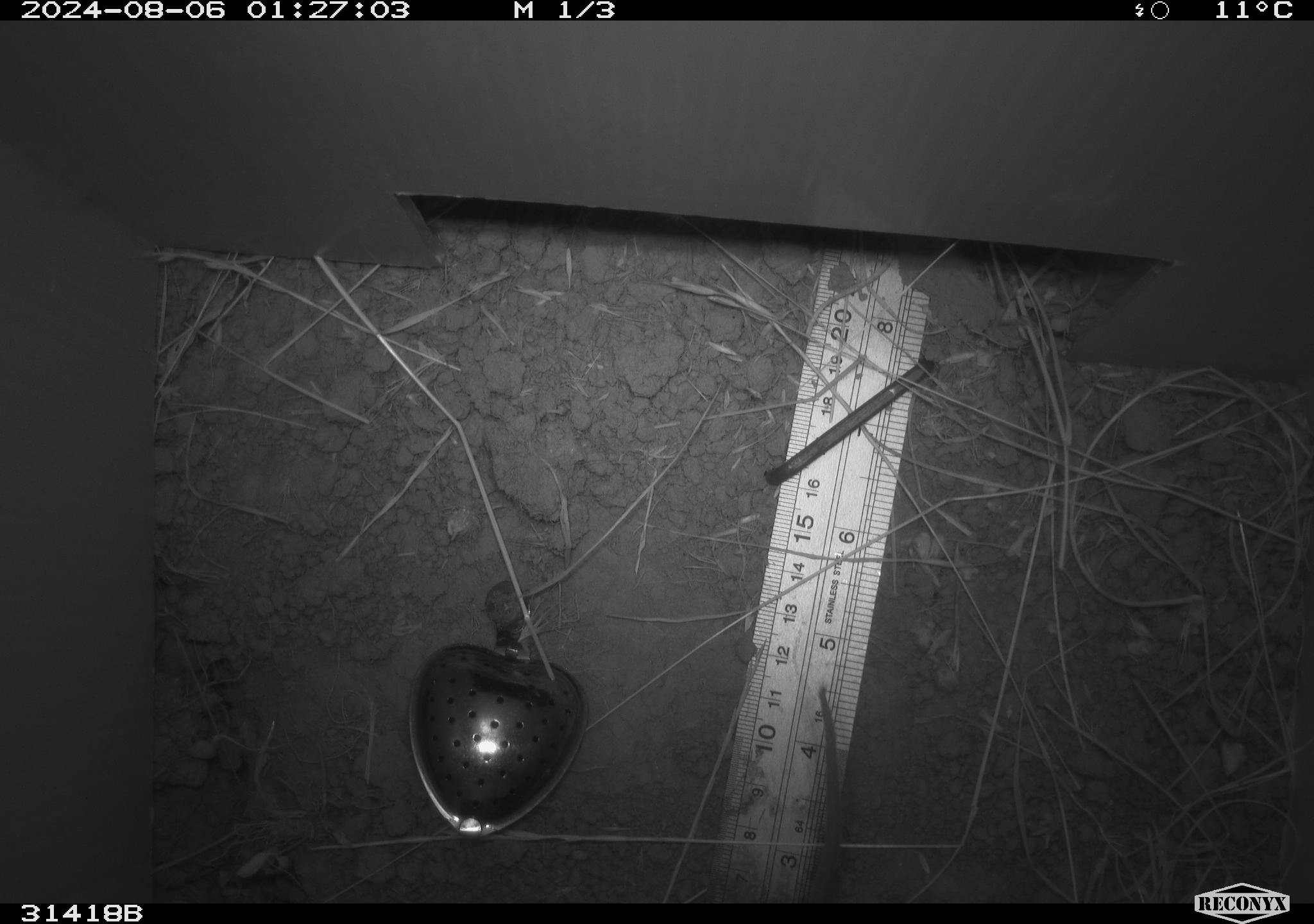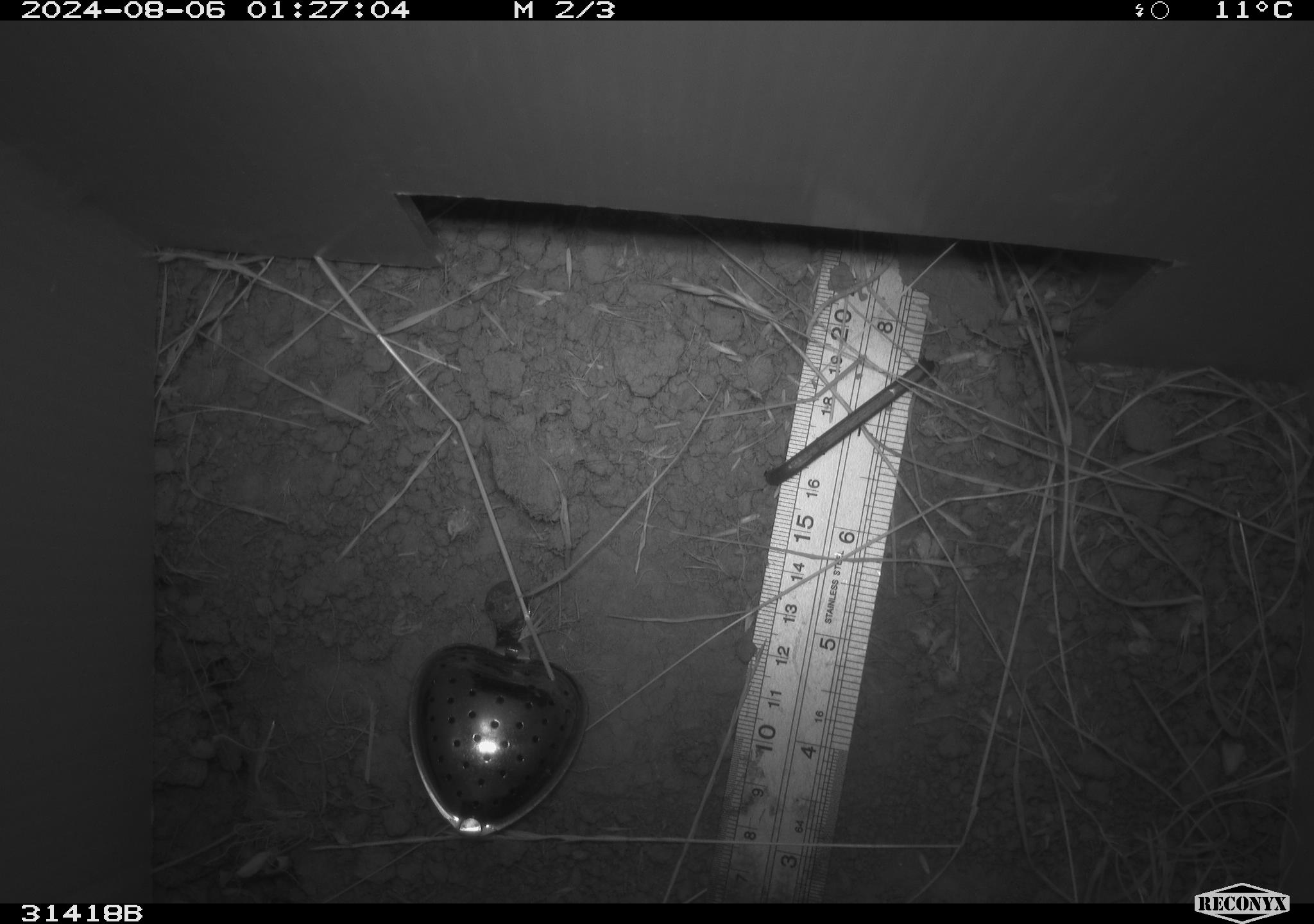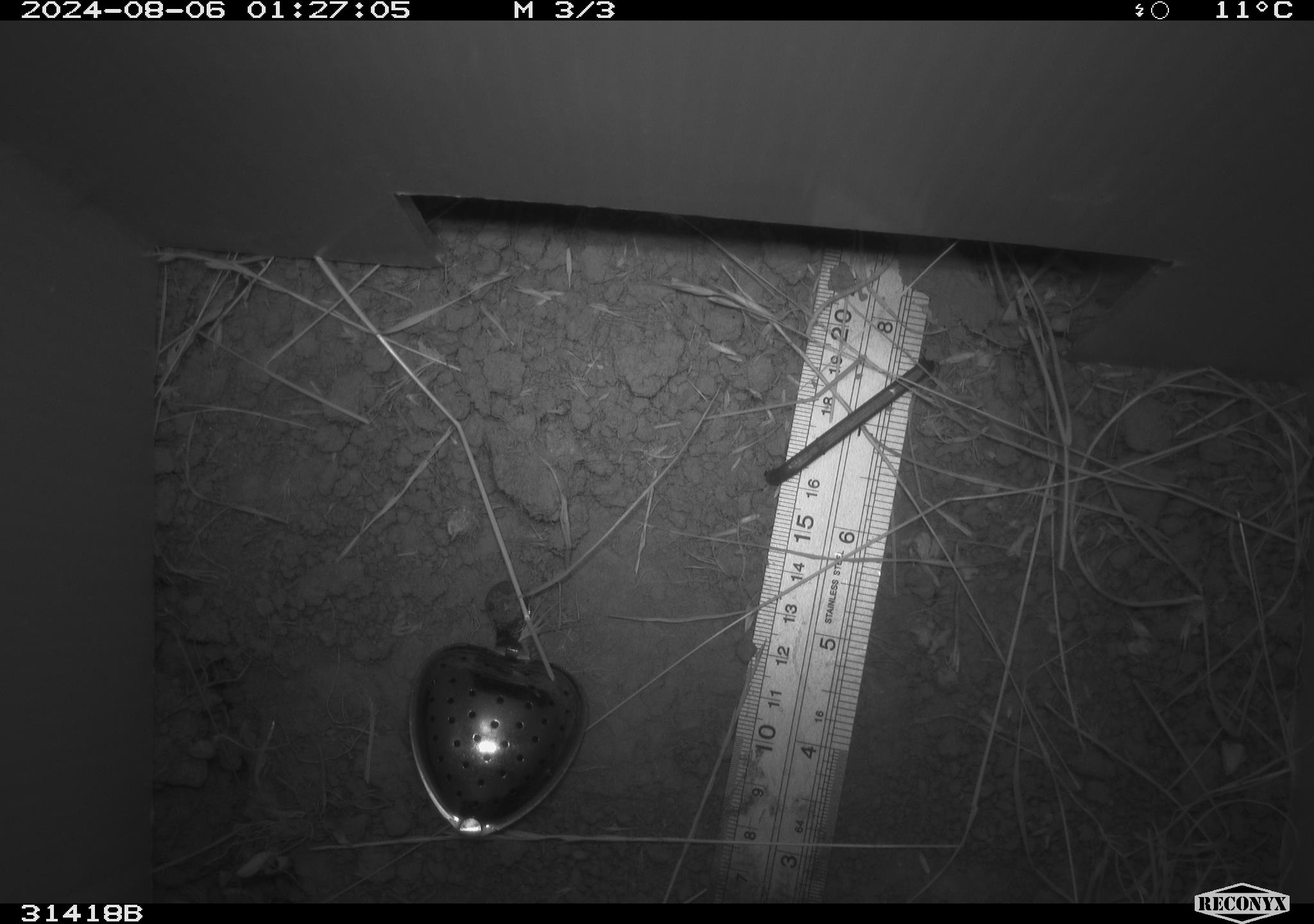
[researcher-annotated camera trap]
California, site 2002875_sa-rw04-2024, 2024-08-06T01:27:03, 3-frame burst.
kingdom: Animalia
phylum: Chordata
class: Mammalia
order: Rodentia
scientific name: Rodentia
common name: rodent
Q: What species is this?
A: Rodent (Rodentia).